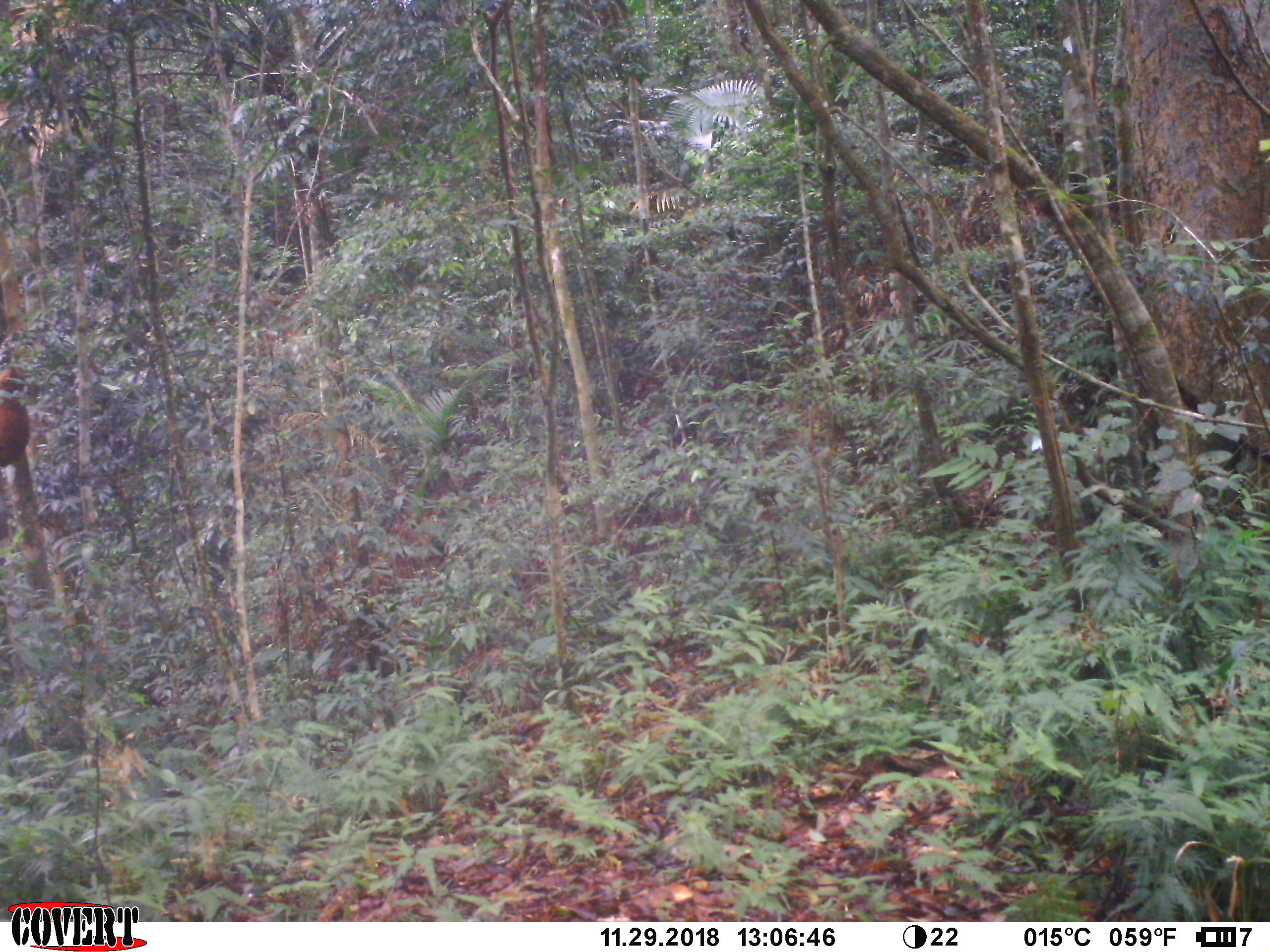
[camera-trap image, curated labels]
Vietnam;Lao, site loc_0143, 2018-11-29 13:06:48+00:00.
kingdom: Animalia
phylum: Chordata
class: Mammalia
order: Primates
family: Cercopithecidae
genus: Macaca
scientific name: Macaca arctoides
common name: stump-tailed macaque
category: stump tailed macaque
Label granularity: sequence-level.